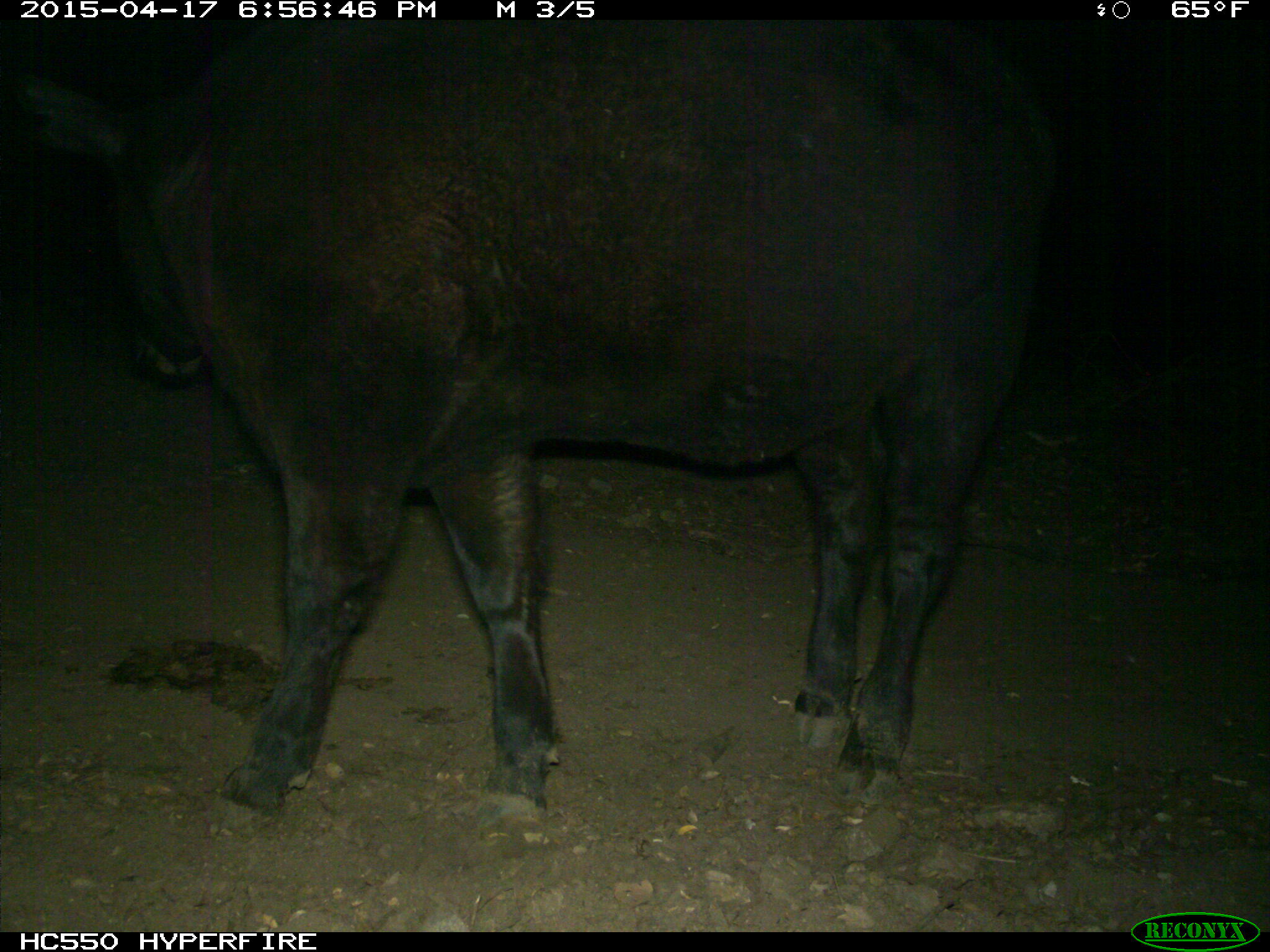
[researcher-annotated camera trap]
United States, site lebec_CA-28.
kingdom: Animalia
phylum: Chordata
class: Mammalia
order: Artiodactyla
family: Bovidae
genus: Bos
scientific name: Bos taurus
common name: domestic cow